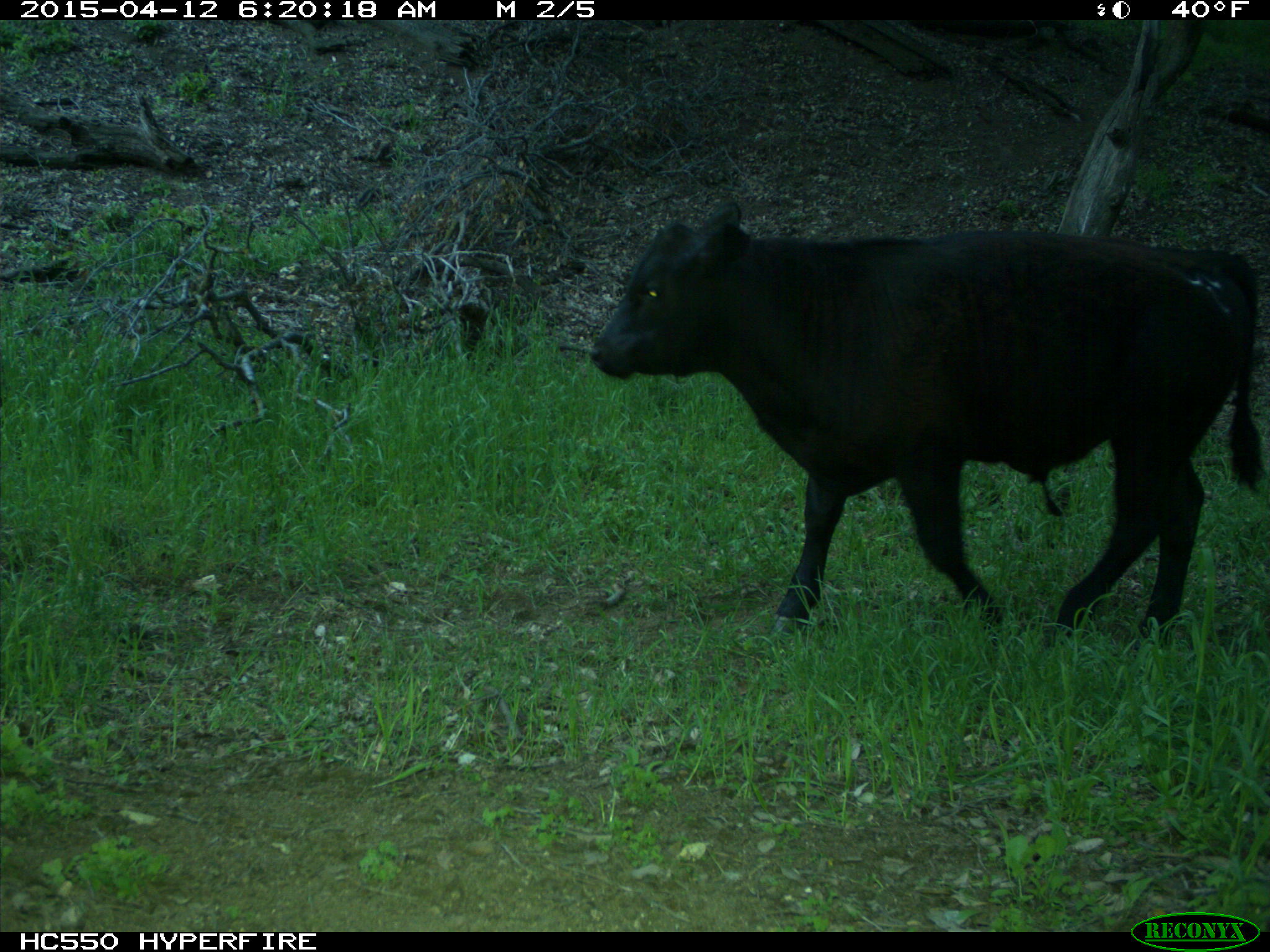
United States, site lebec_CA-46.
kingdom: Animalia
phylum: Chordata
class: Mammalia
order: Artiodactyla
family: Bovidae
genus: Bos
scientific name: Bos taurus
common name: domestic cow